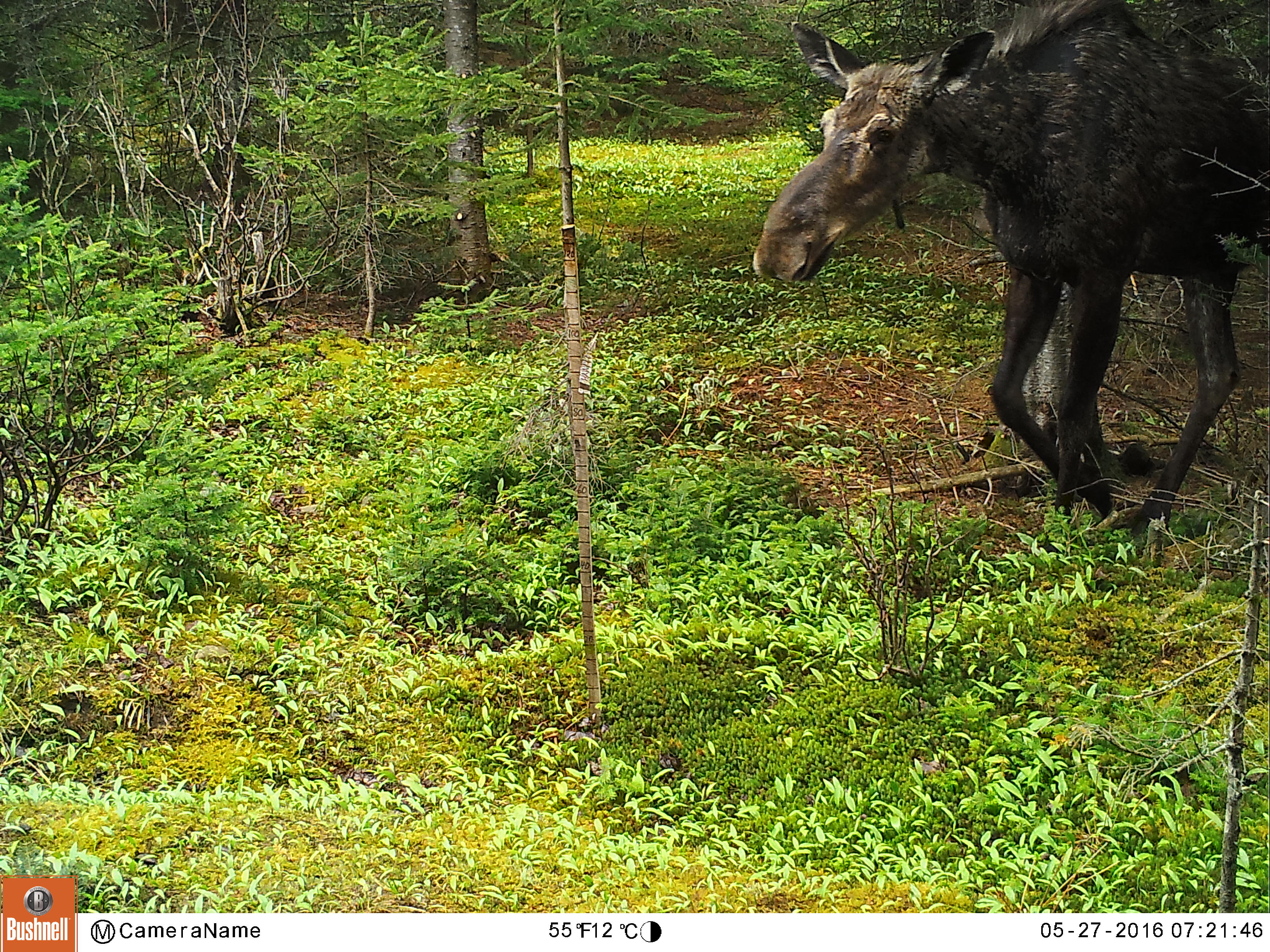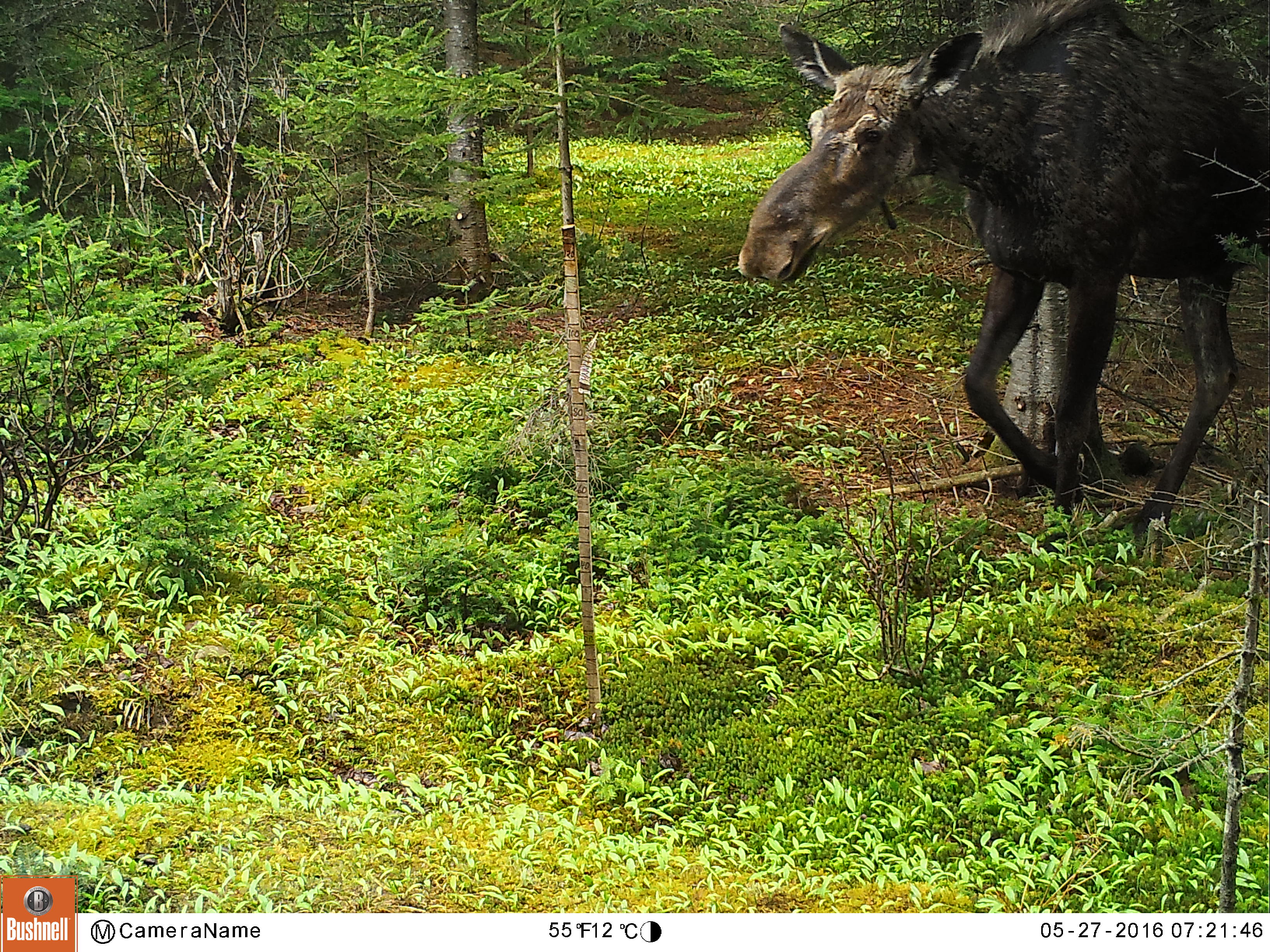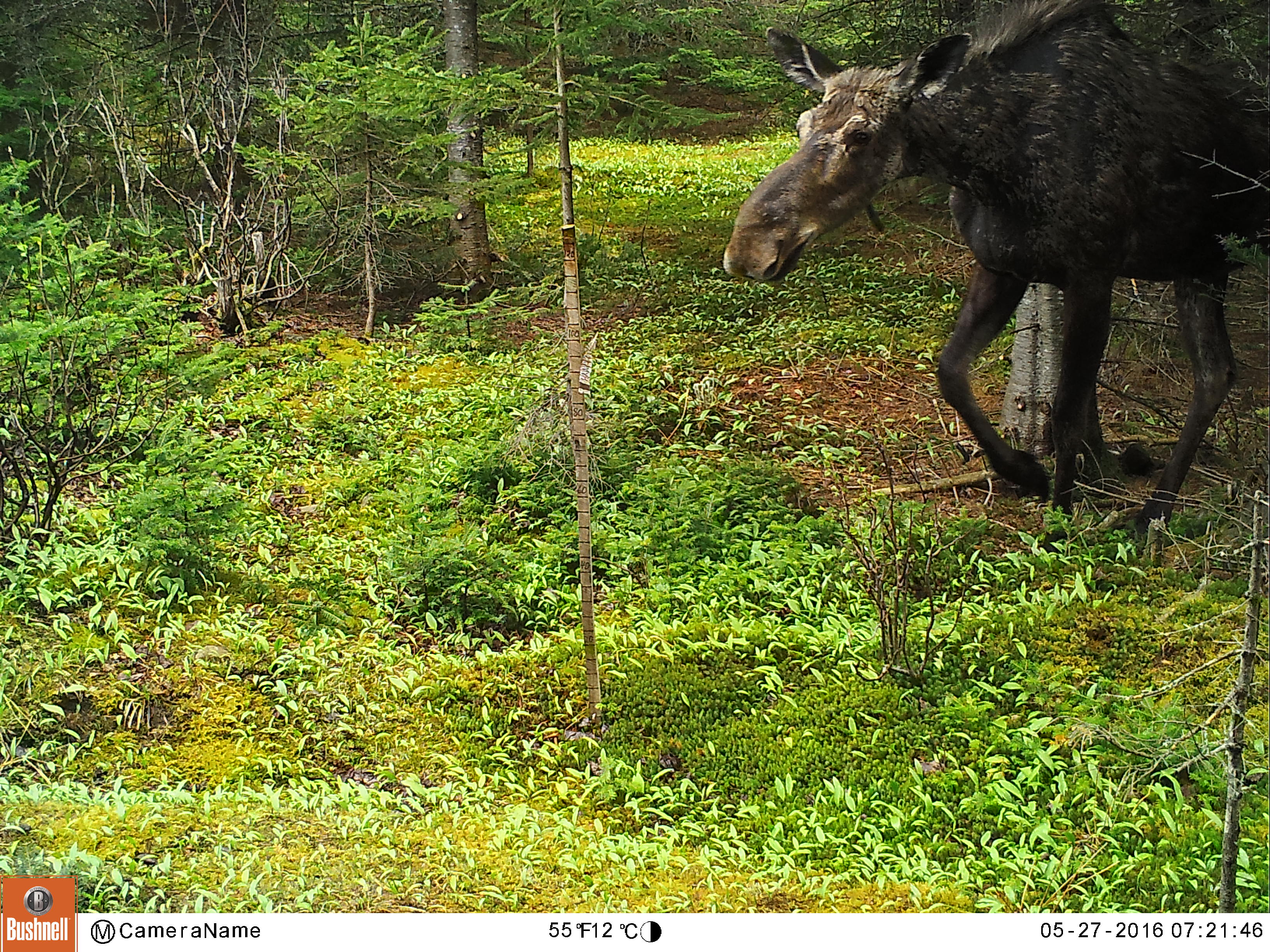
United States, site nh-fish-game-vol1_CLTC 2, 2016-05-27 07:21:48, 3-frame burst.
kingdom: Animalia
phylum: Chordata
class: Mammalia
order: Artiodactyla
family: Cervidae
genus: Alces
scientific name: Alces alces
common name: moose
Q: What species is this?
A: Moose (Alces alces).